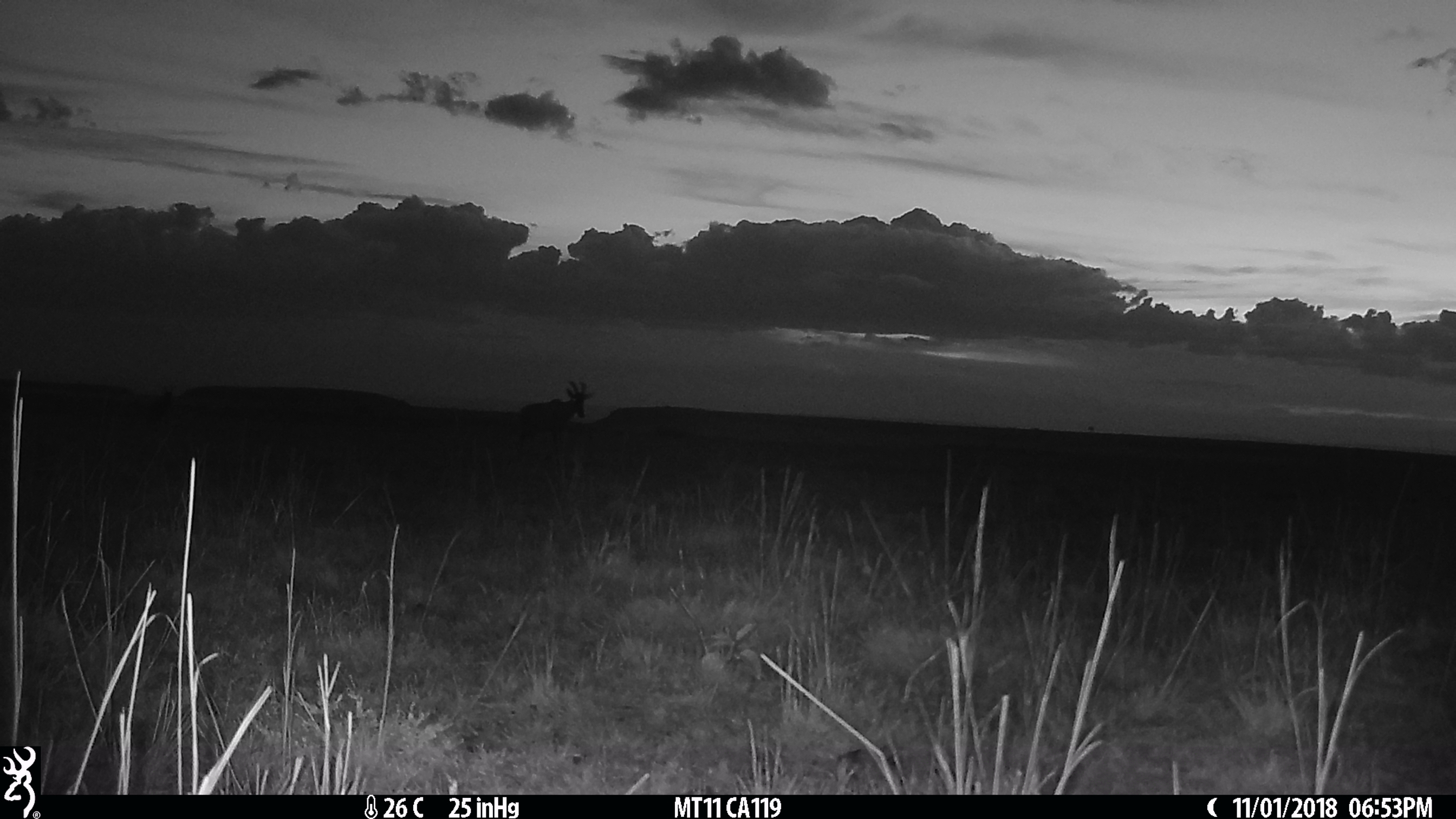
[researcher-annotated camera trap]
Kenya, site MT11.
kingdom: Animalia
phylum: Chordata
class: Mammalia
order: Artiodactyla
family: Bovidae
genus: Damaliscus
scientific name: Damaliscus lunatus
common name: topi